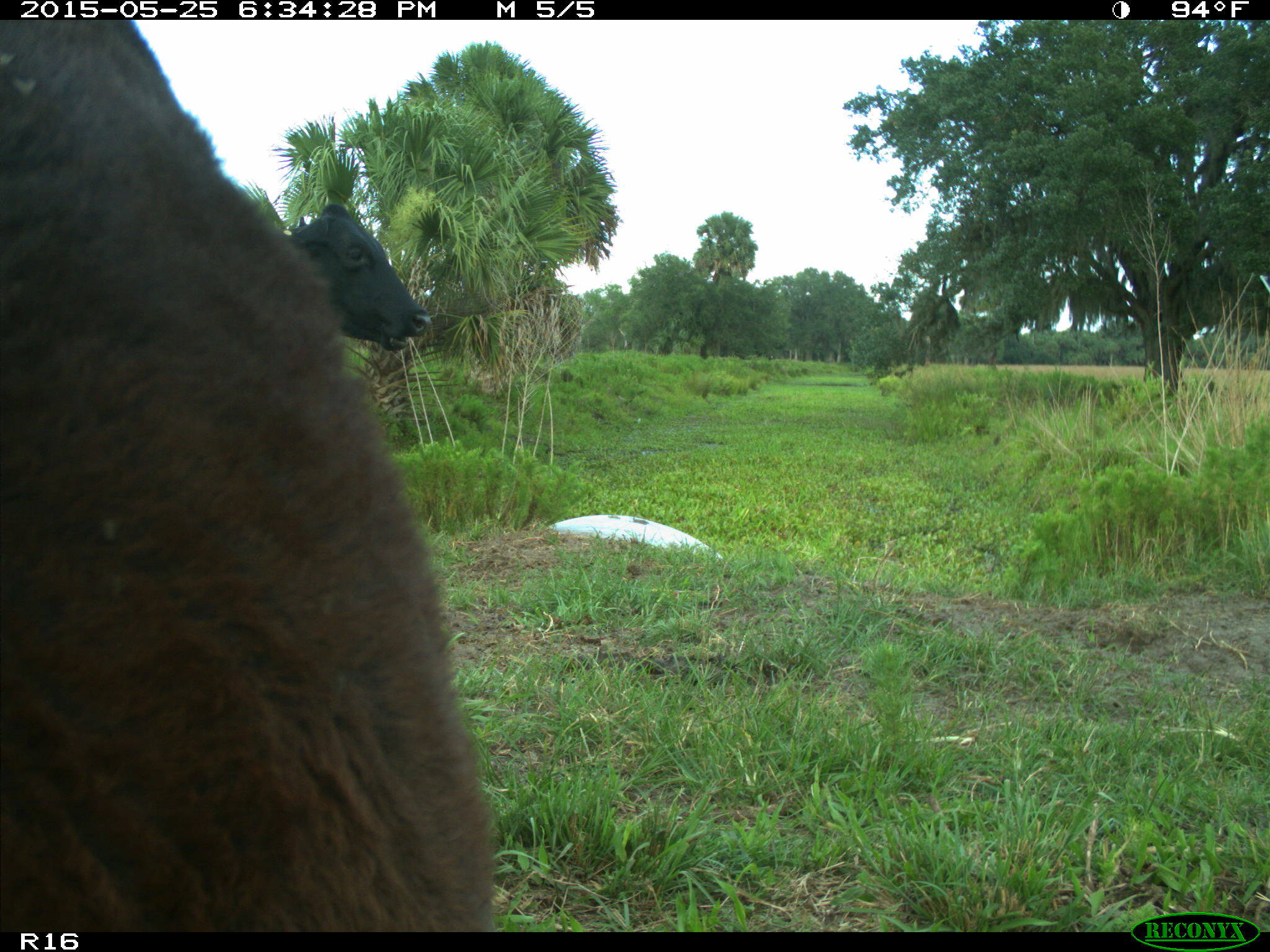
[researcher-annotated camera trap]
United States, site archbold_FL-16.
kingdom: Animalia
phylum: Chordata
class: Mammalia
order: Artiodactyla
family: Bovidae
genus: Bos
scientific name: Bos taurus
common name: domestic cow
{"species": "Bos taurus (domestic cow)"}